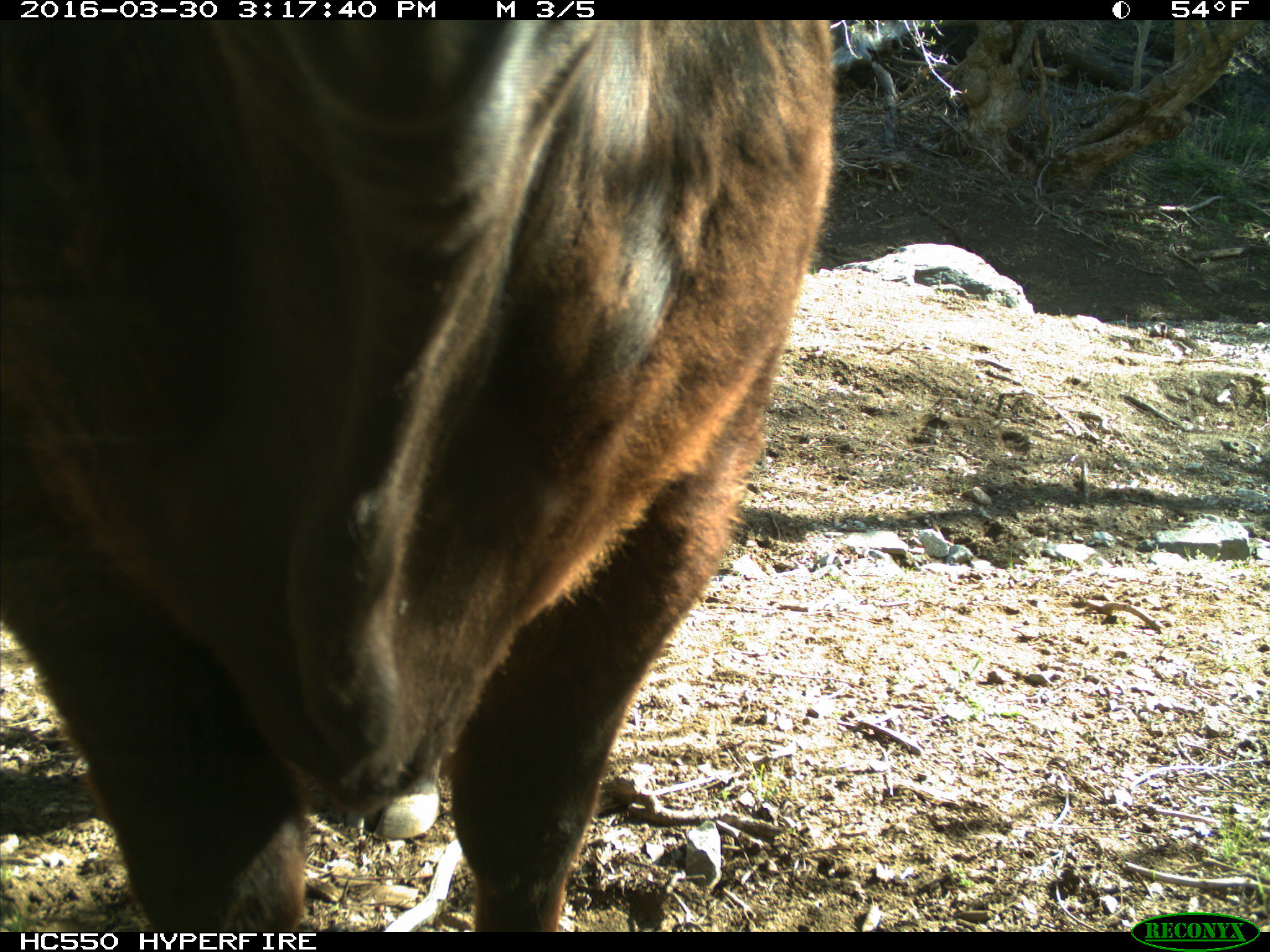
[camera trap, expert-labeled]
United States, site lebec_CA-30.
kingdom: Animalia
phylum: Chordata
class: Mammalia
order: Artiodactyla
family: Bovidae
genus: Bos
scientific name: Bos taurus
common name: domestic cow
Bos taurus (domestic cow).